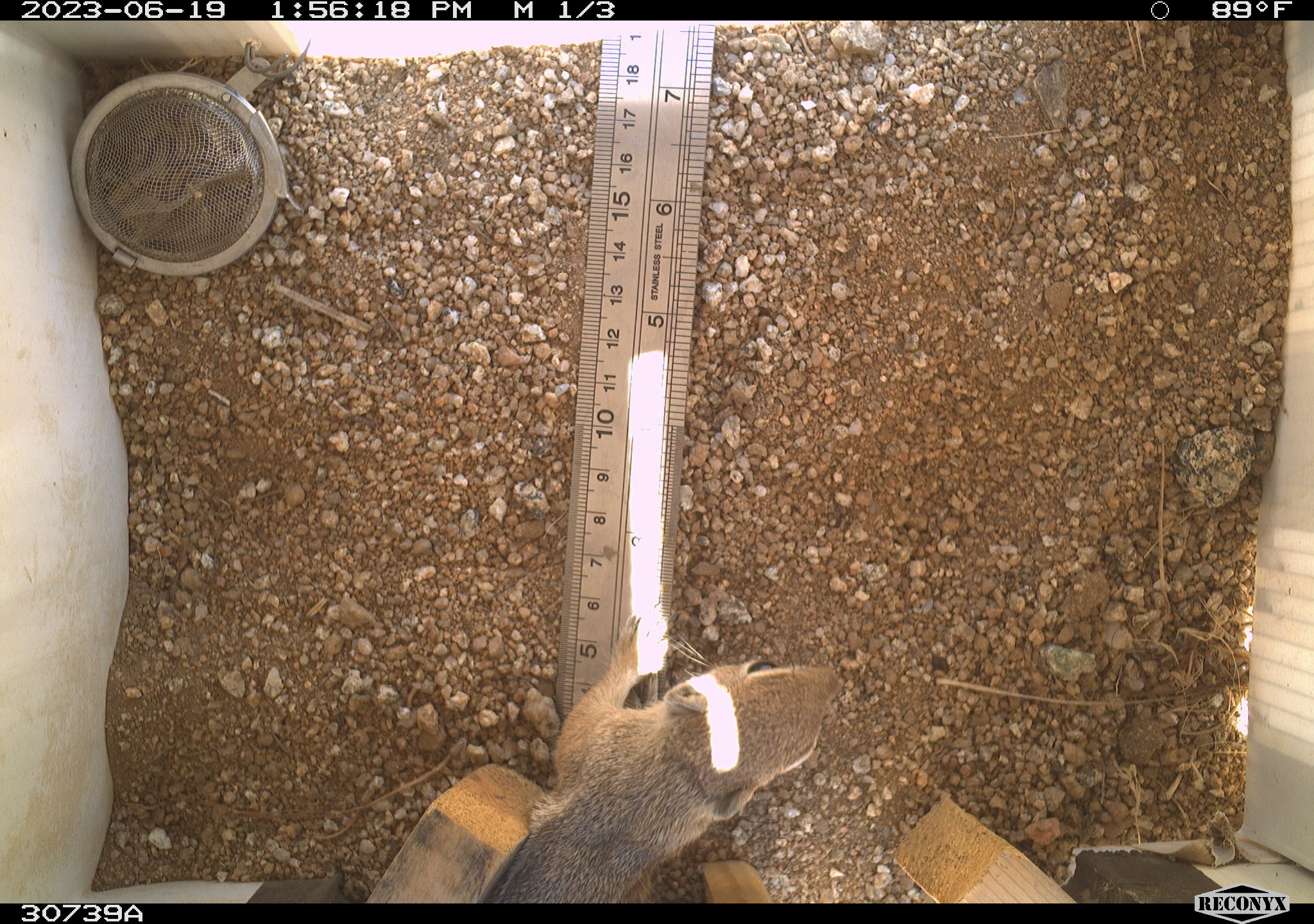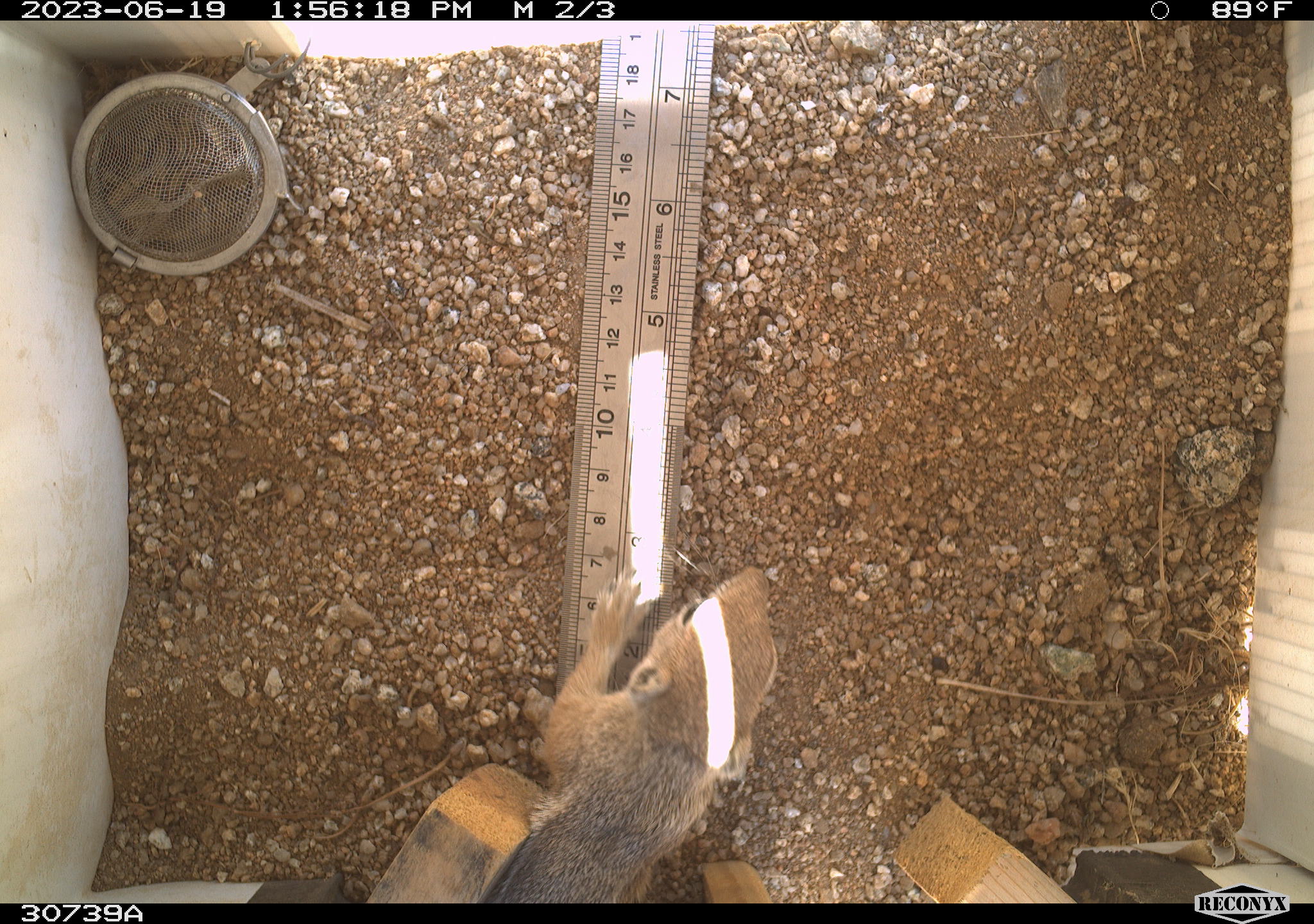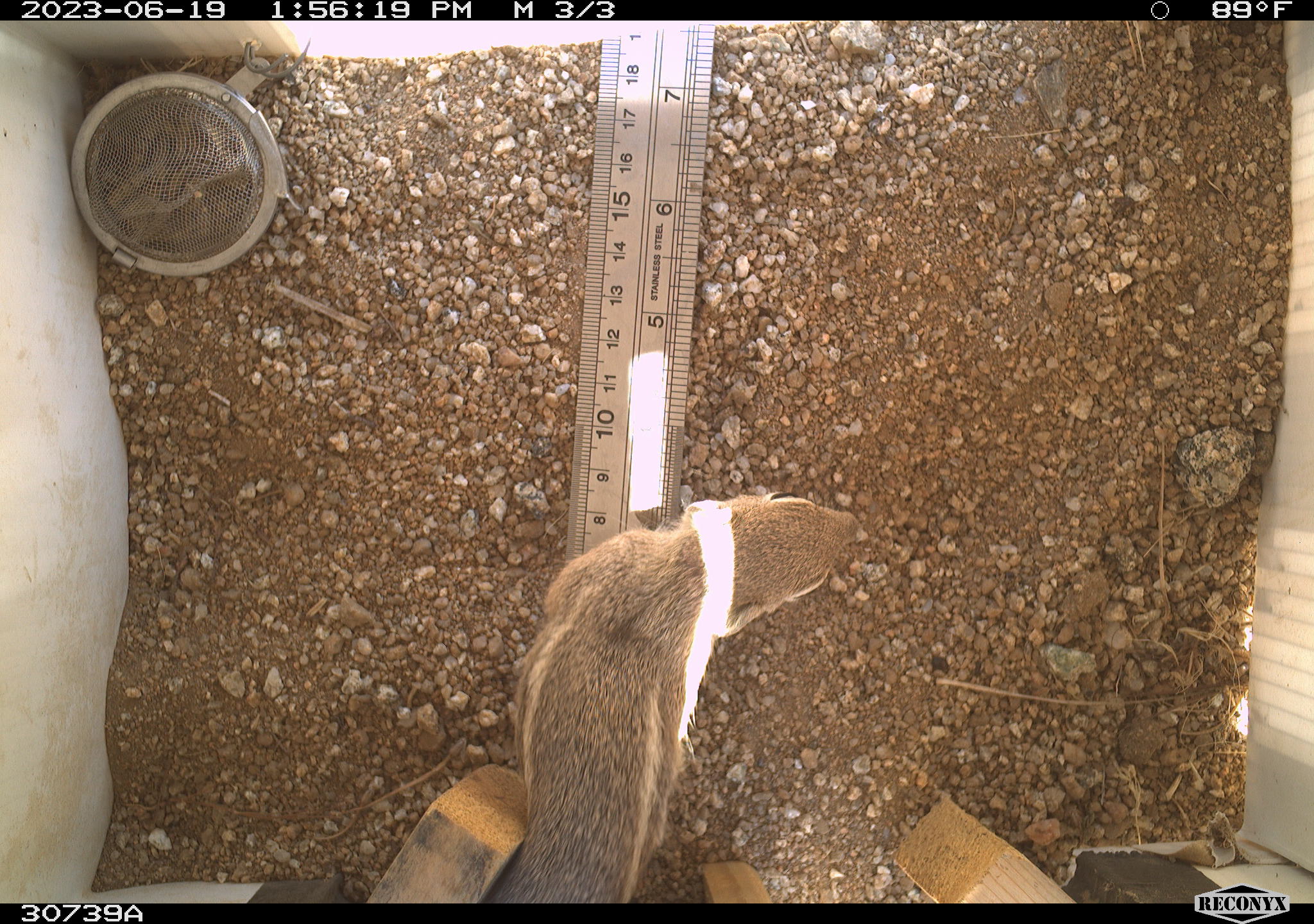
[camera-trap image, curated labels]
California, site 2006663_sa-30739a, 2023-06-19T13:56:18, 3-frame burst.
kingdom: Animalia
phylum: Chordata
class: Mammalia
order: Rodentia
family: Sciuridae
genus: Ammospermophilus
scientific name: Ammospermophilus leucurus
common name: white-tailed antelope squirrel